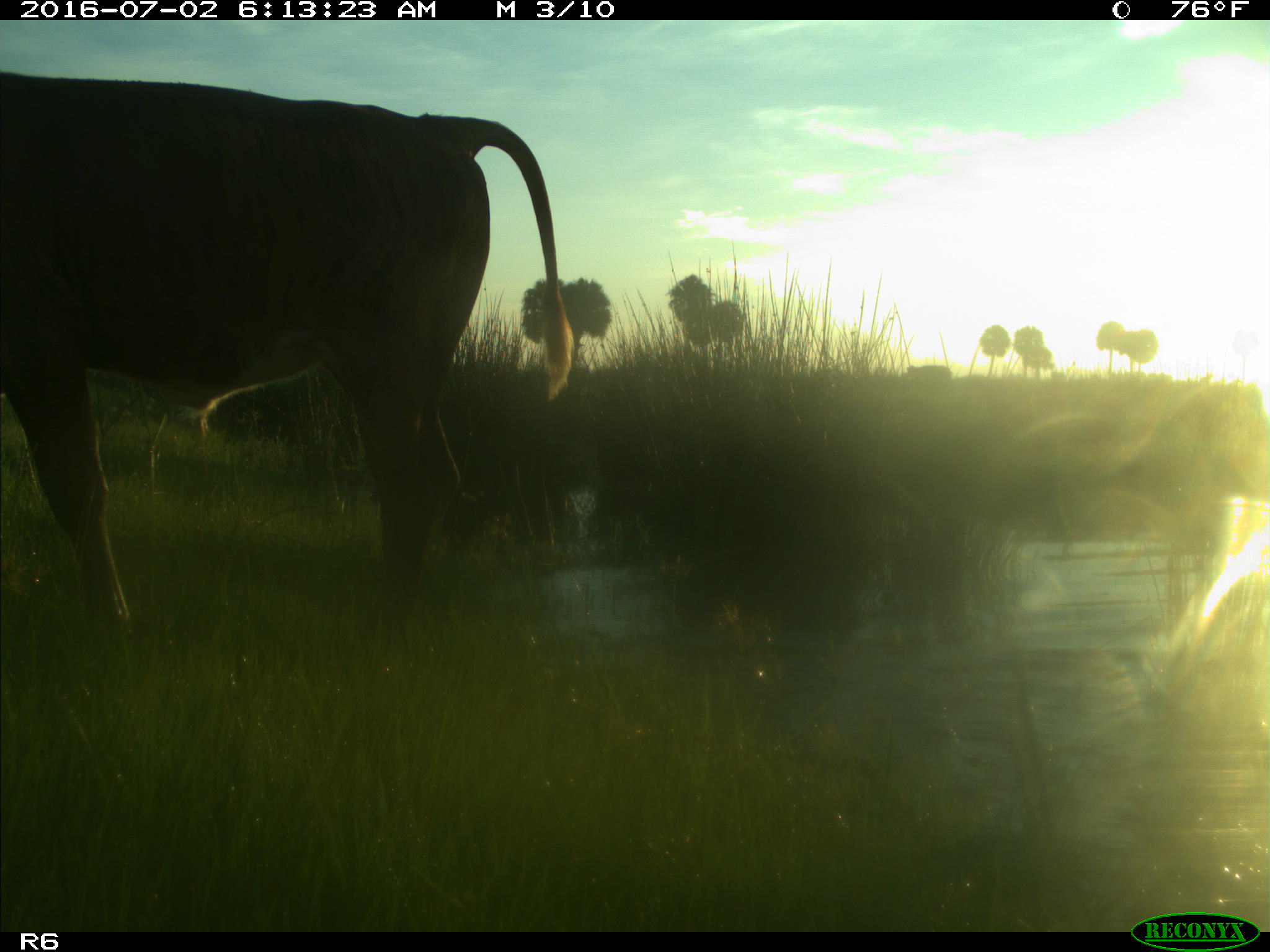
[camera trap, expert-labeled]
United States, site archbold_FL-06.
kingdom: Animalia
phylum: Chordata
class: Mammalia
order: Artiodactyla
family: Bovidae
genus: Bos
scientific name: Bos taurus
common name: domestic cow